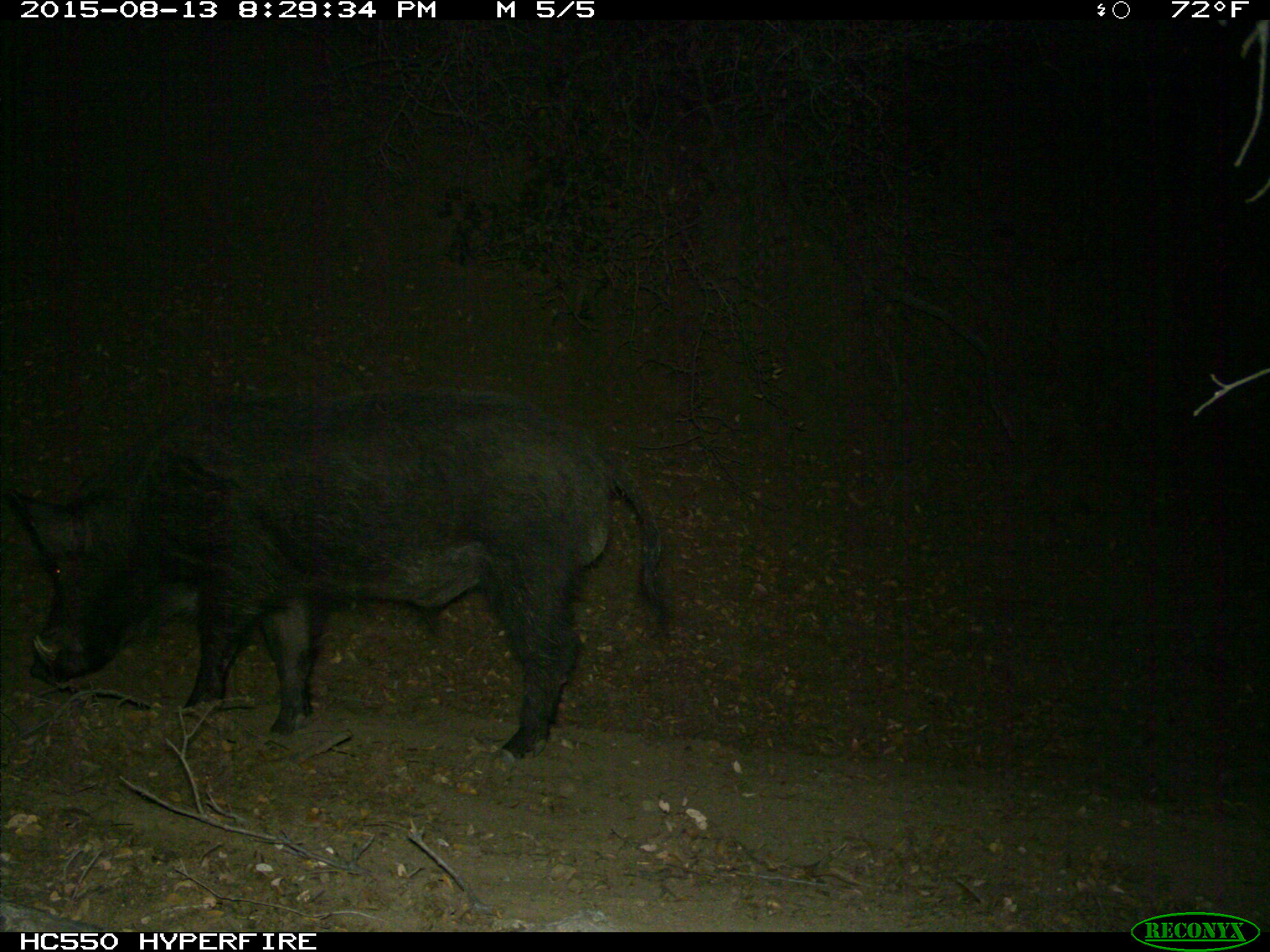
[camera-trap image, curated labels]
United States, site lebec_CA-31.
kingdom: Animalia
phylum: Chordata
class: Mammalia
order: Artiodactyla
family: Suidae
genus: Sus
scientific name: Sus scrofa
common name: wild boar